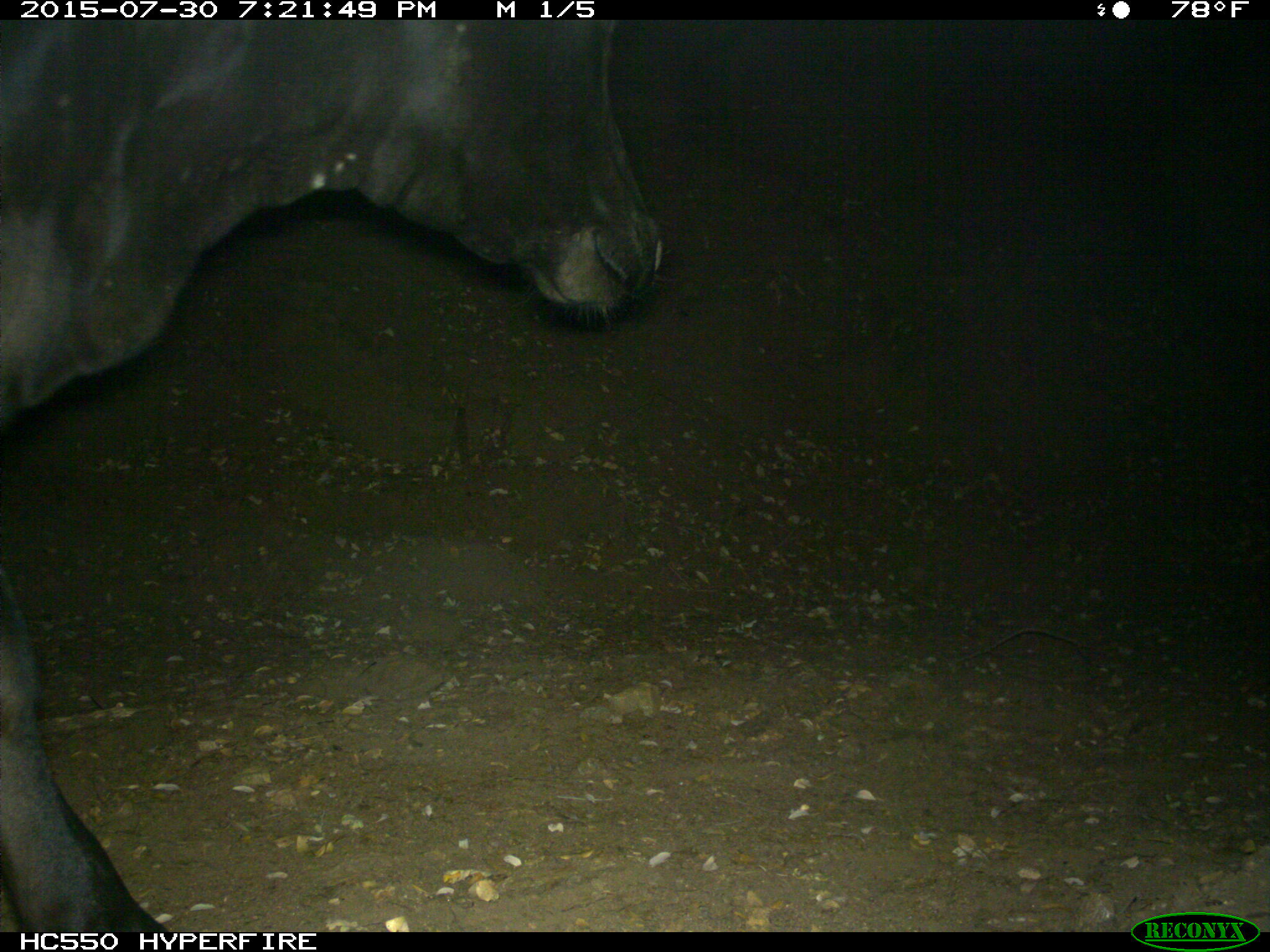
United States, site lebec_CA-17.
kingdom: Animalia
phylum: Chordata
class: Mammalia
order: Artiodactyla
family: Bovidae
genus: Bos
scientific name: Bos taurus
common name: domestic cow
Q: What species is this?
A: Bos taurus (domestic cow).